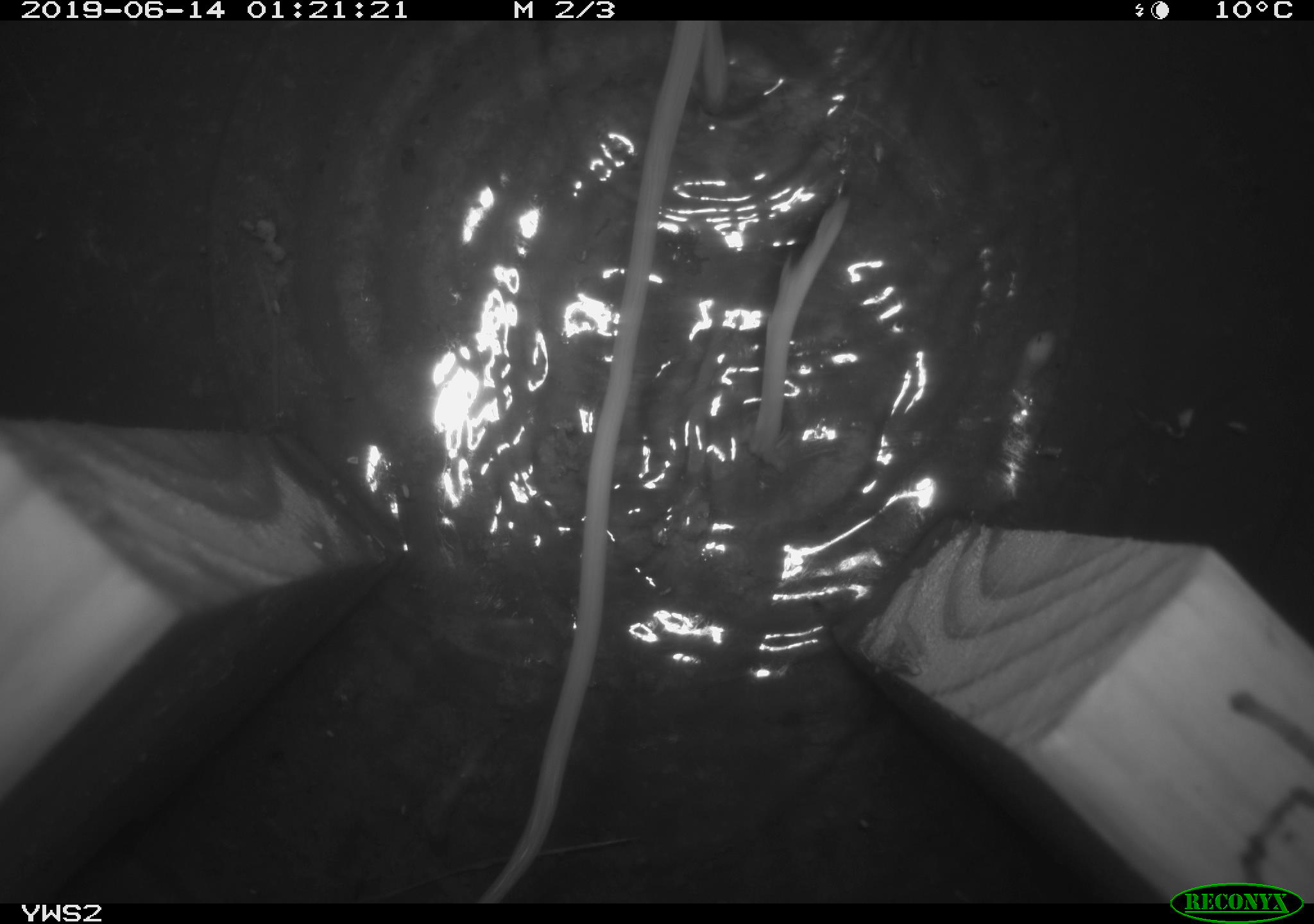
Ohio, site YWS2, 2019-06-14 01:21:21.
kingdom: Animalia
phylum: Chordata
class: Mammalia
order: Rodentia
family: Zapodidae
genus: Napaeozapus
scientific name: Napaeozapus insignis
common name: woodland jumping mouse